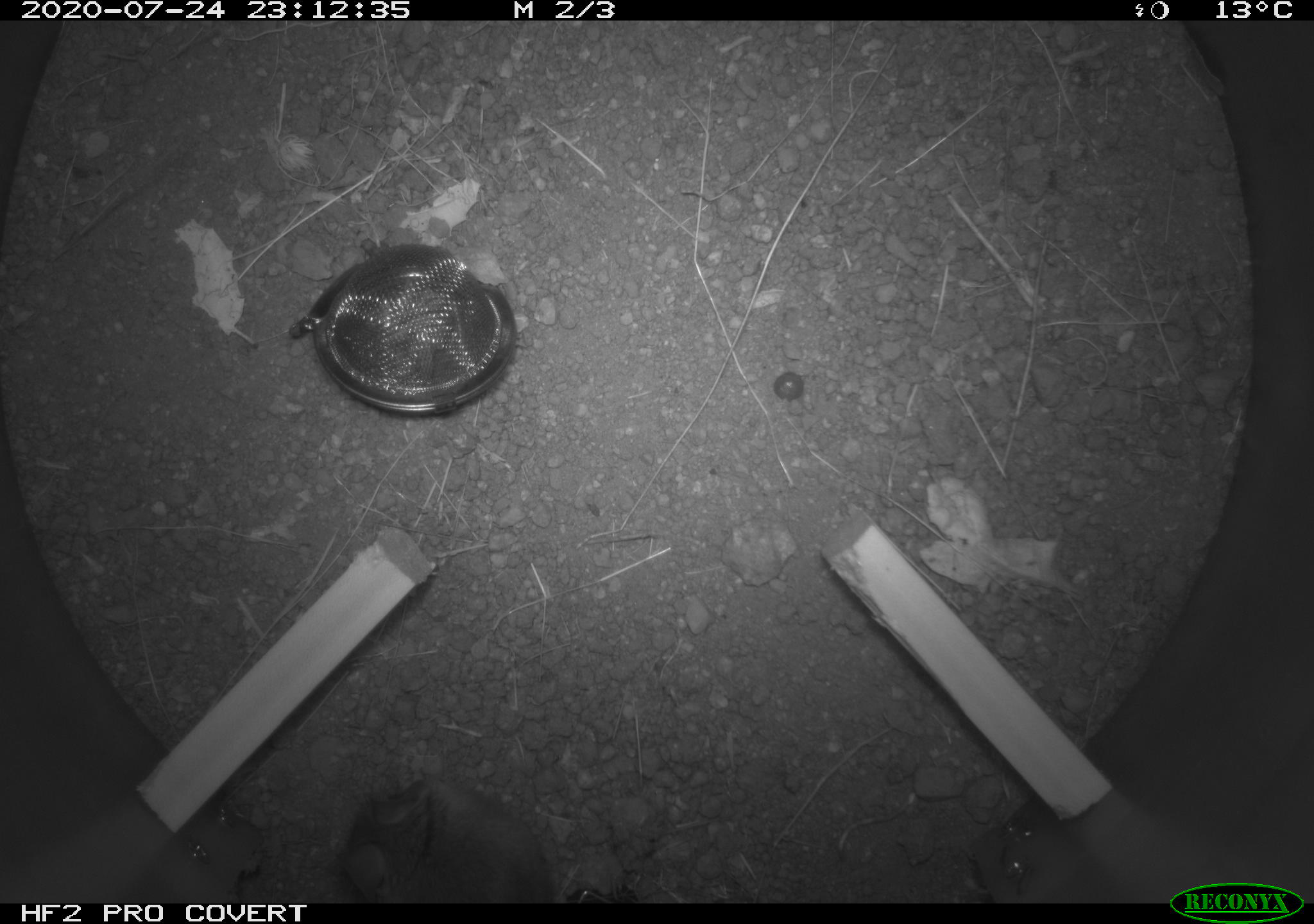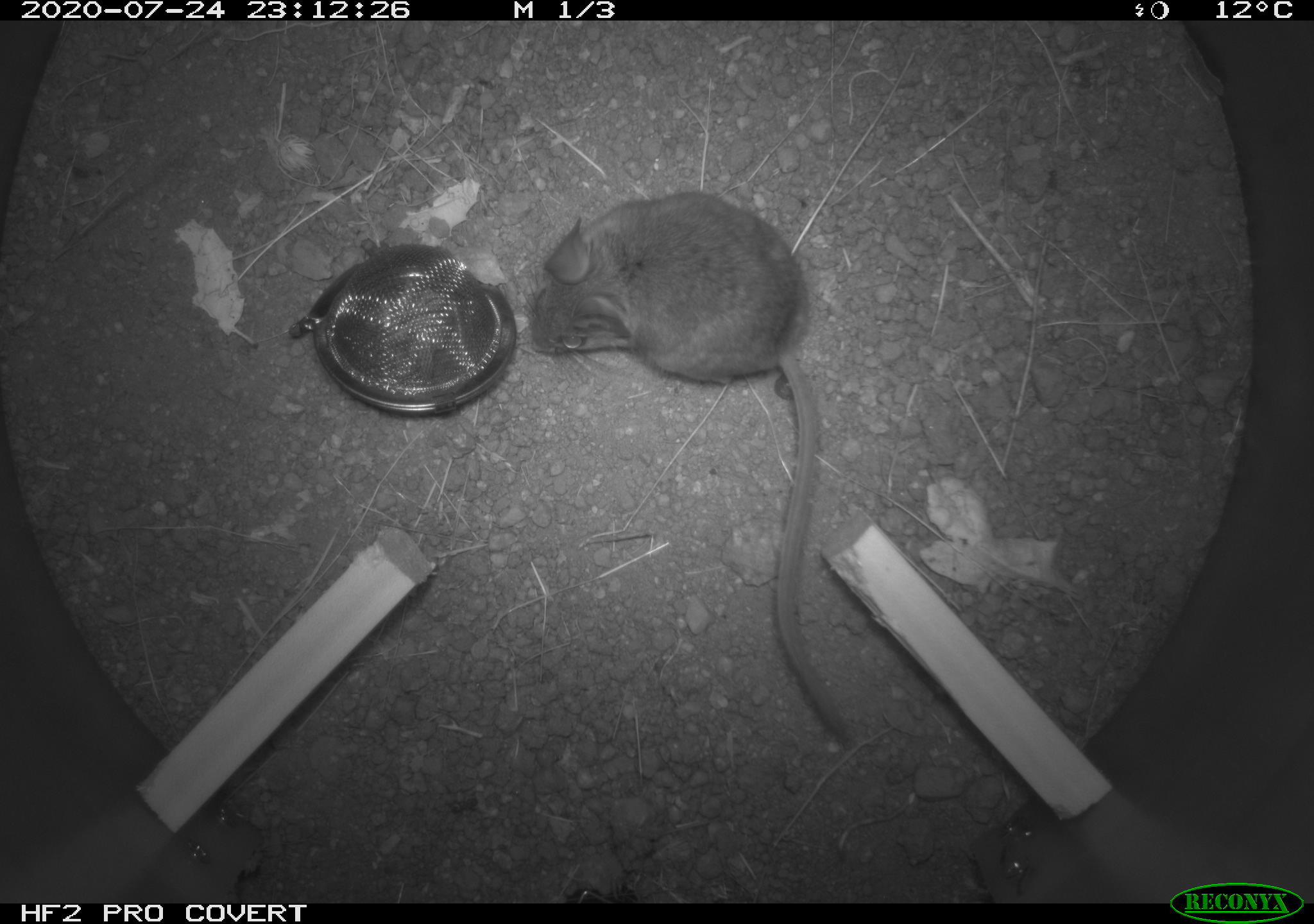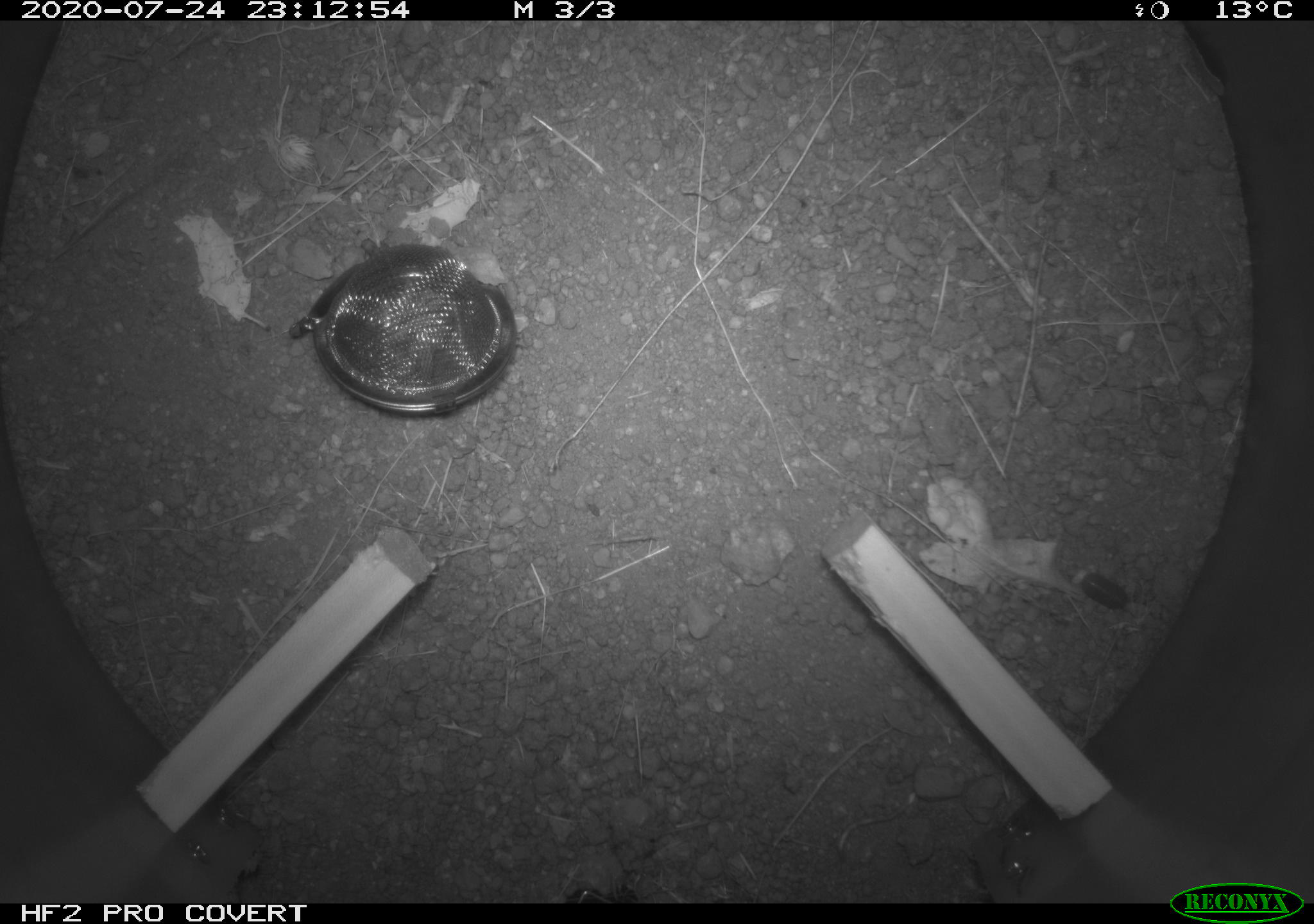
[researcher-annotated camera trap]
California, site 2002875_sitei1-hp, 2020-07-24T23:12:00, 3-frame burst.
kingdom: Animalia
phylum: Chordata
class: Mammalia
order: Rodentia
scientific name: Rodentia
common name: rodent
Rodent (Rodentia).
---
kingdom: Animalia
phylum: Arthropoda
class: Insecta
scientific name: Insecta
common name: insect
Insect (Insecta).